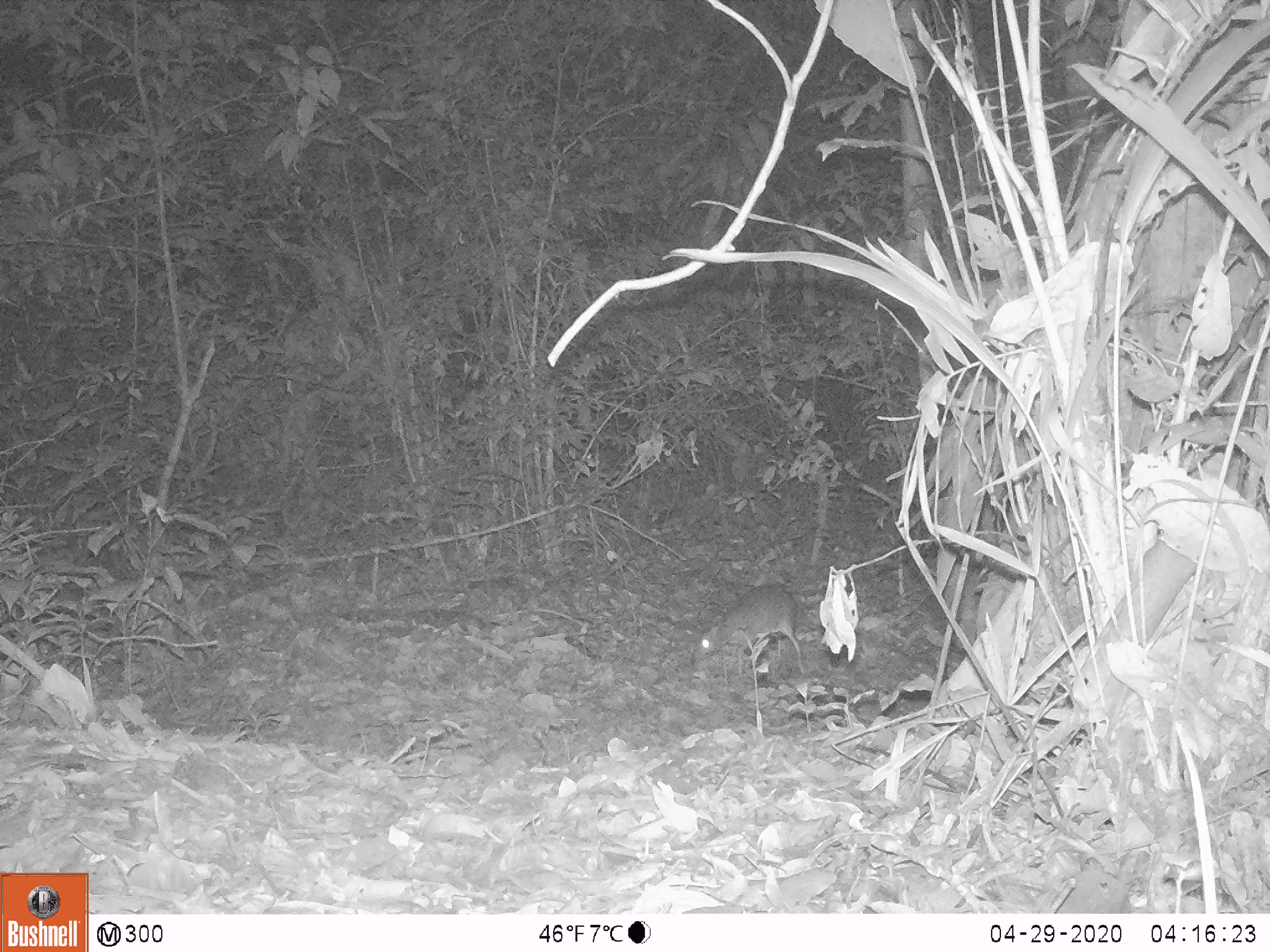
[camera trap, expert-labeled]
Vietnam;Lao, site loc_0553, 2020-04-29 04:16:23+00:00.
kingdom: Animalia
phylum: Chordata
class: Mammalia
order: Artiodactyla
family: Tragulidae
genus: Moschiola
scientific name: Moschiola meminna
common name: chevrotain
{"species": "chevrotain (Moschiola meminna)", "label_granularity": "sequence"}